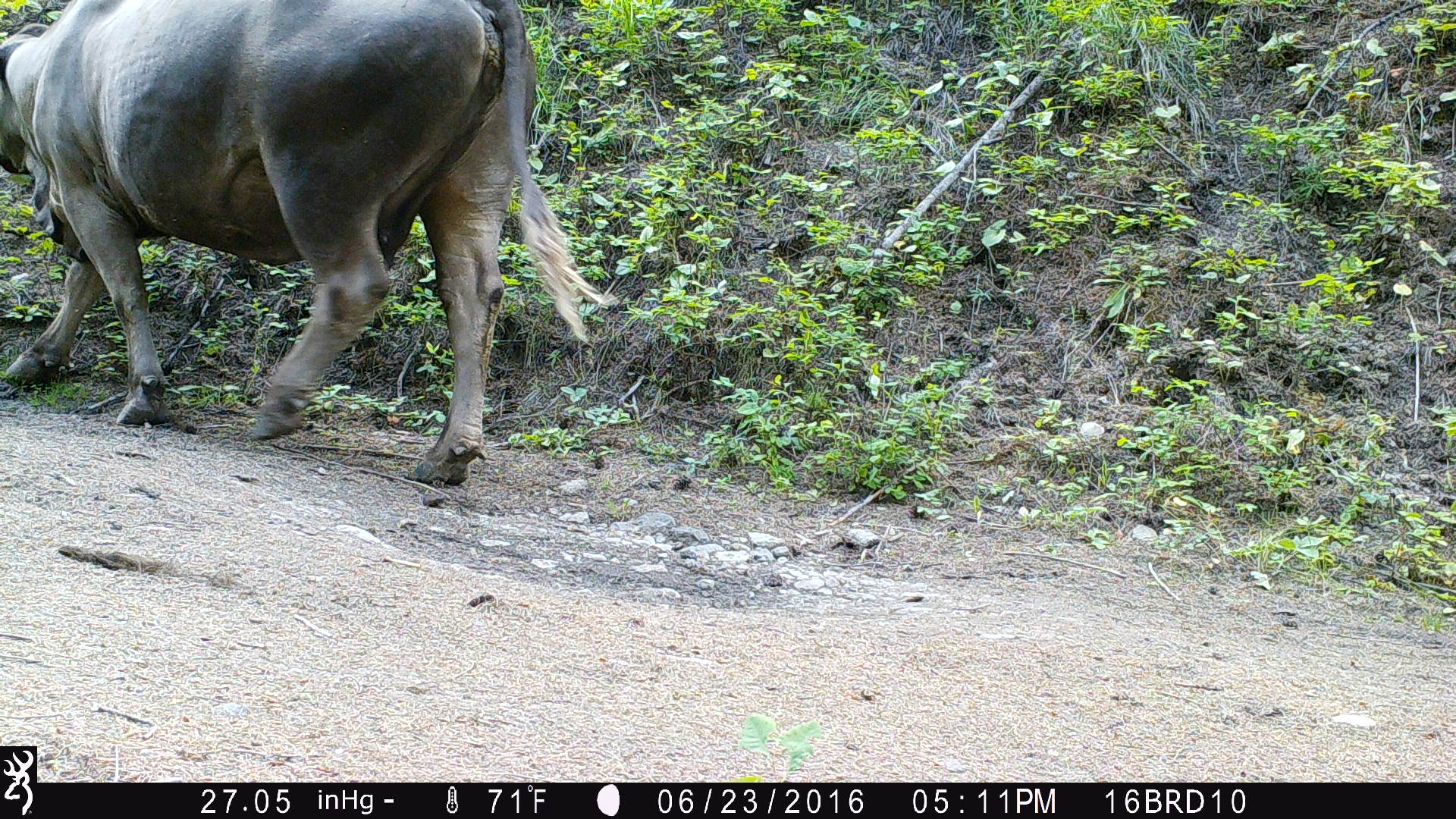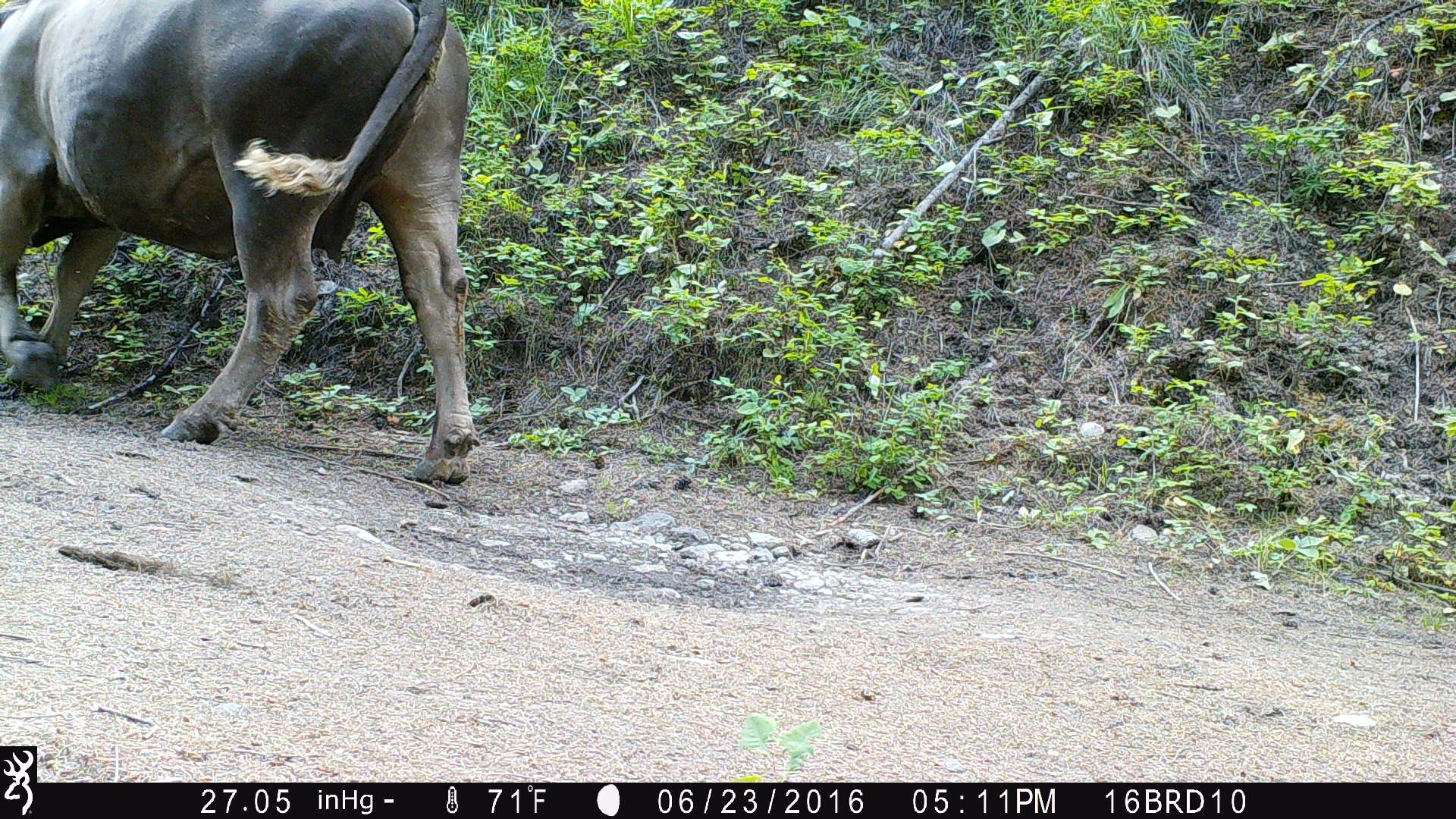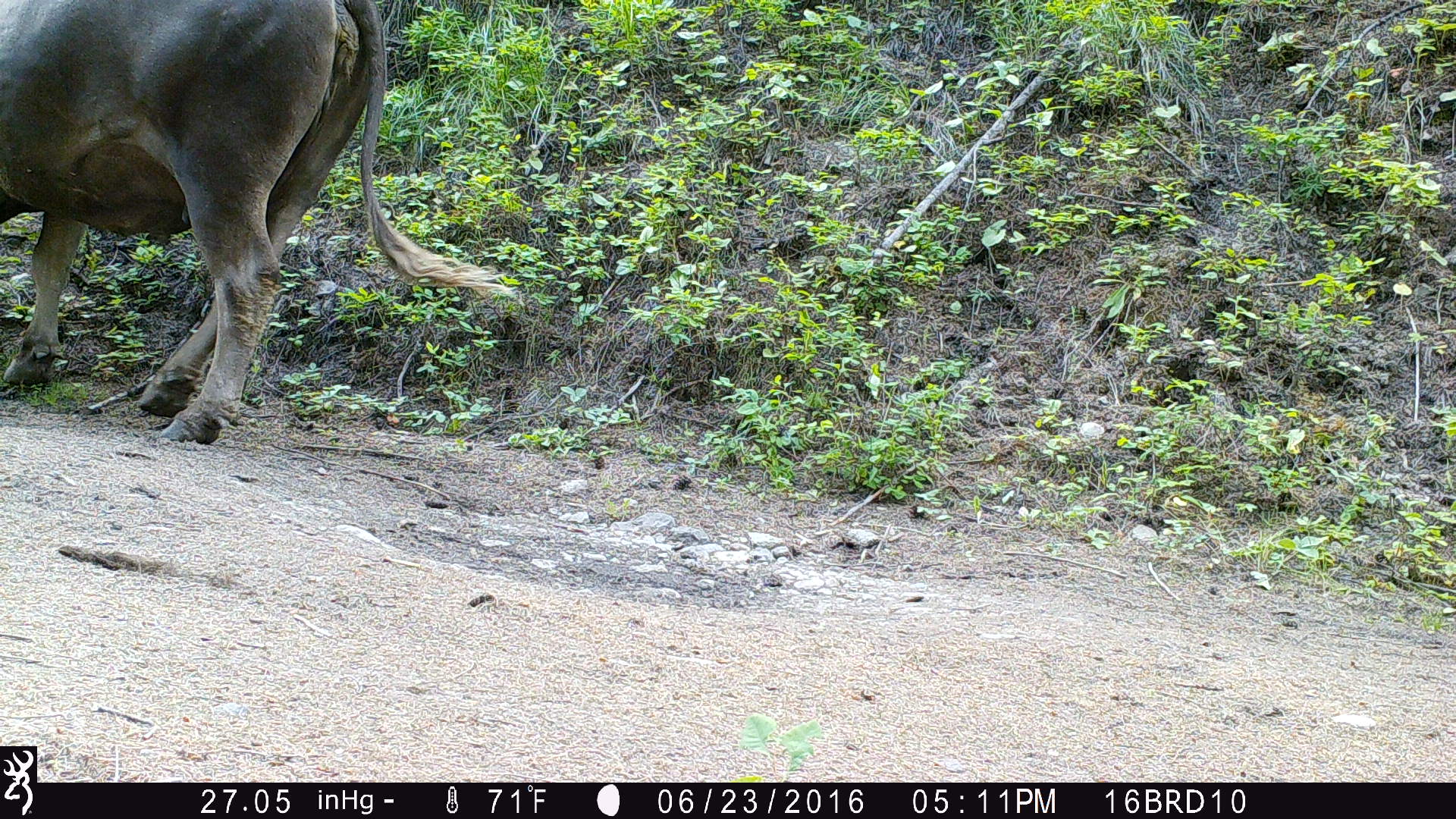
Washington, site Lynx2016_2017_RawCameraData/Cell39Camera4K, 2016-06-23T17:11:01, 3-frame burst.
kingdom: Animalia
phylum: Chordata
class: Mammalia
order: Artiodactyla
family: Bovidae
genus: Bos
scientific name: Bos taurus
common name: domestic cattle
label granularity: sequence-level